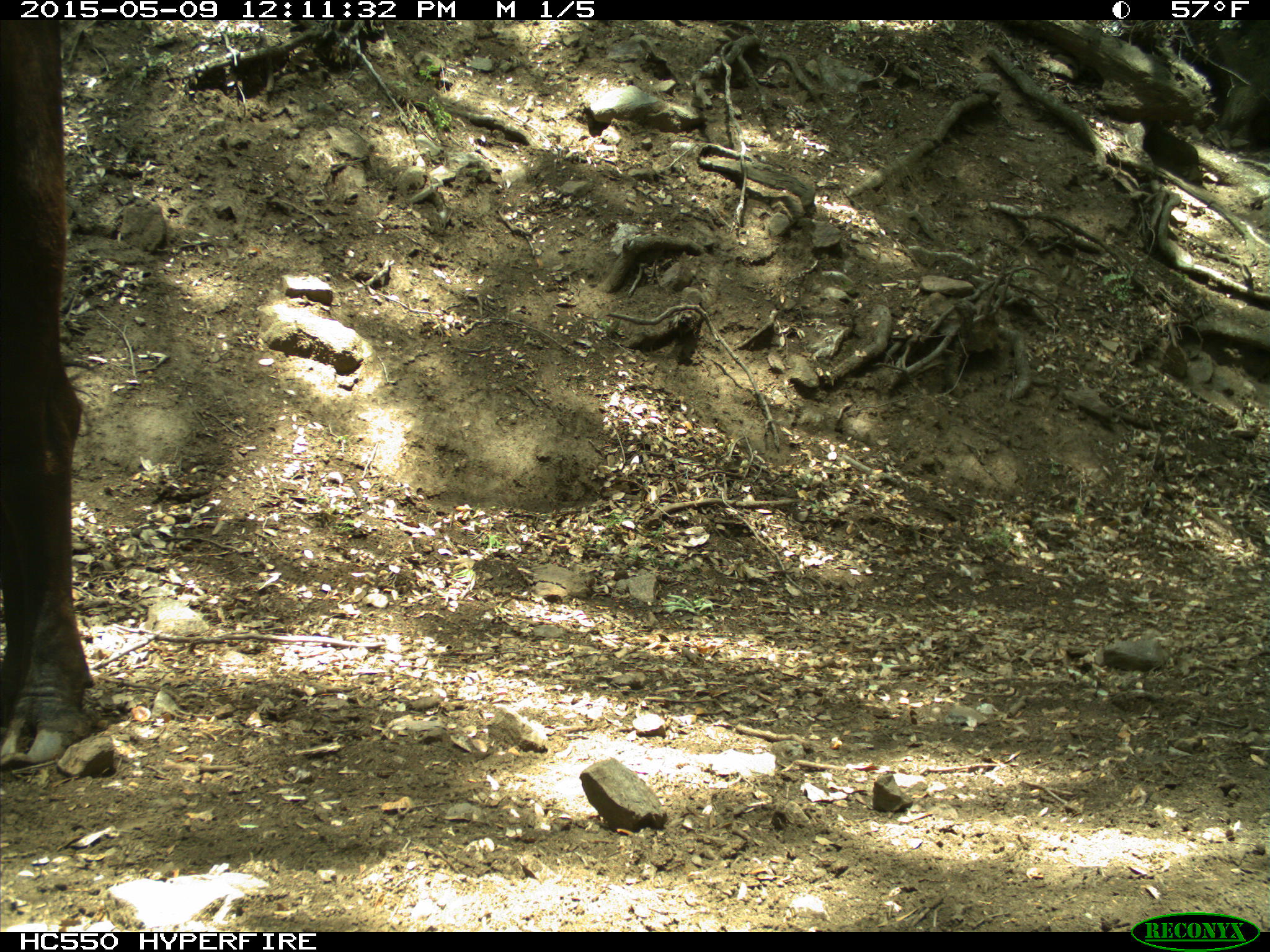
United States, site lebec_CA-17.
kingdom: Animalia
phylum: Chordata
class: Mammalia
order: Artiodactyla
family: Bovidae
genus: Bos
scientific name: Bos taurus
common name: domestic cow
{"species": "Bos taurus (domestic cow)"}